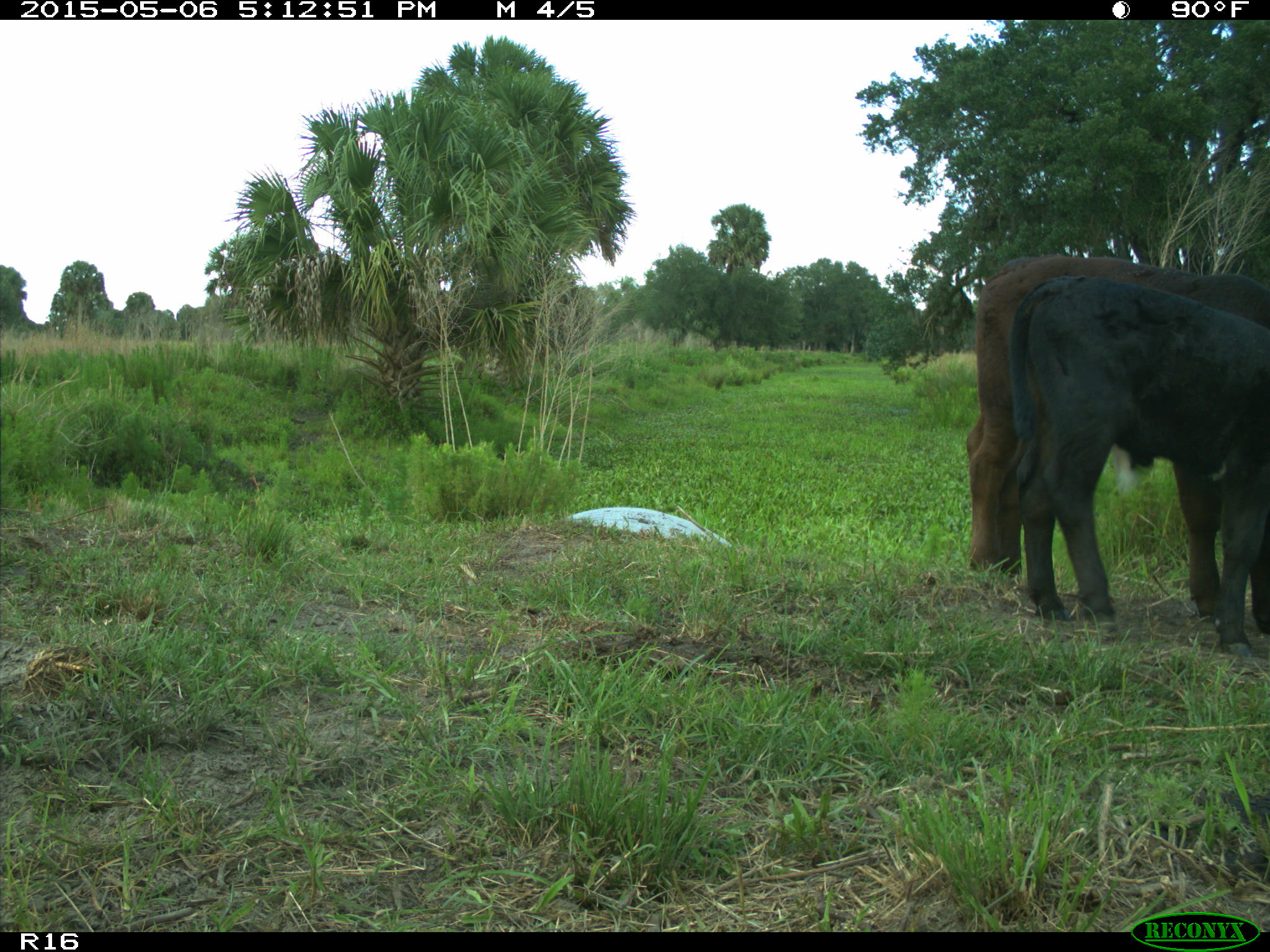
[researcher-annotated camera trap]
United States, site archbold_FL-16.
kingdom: Animalia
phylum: Chordata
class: Mammalia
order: Artiodactyla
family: Bovidae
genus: Bos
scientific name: Bos taurus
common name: domestic cow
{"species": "Bos taurus (domestic cow)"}